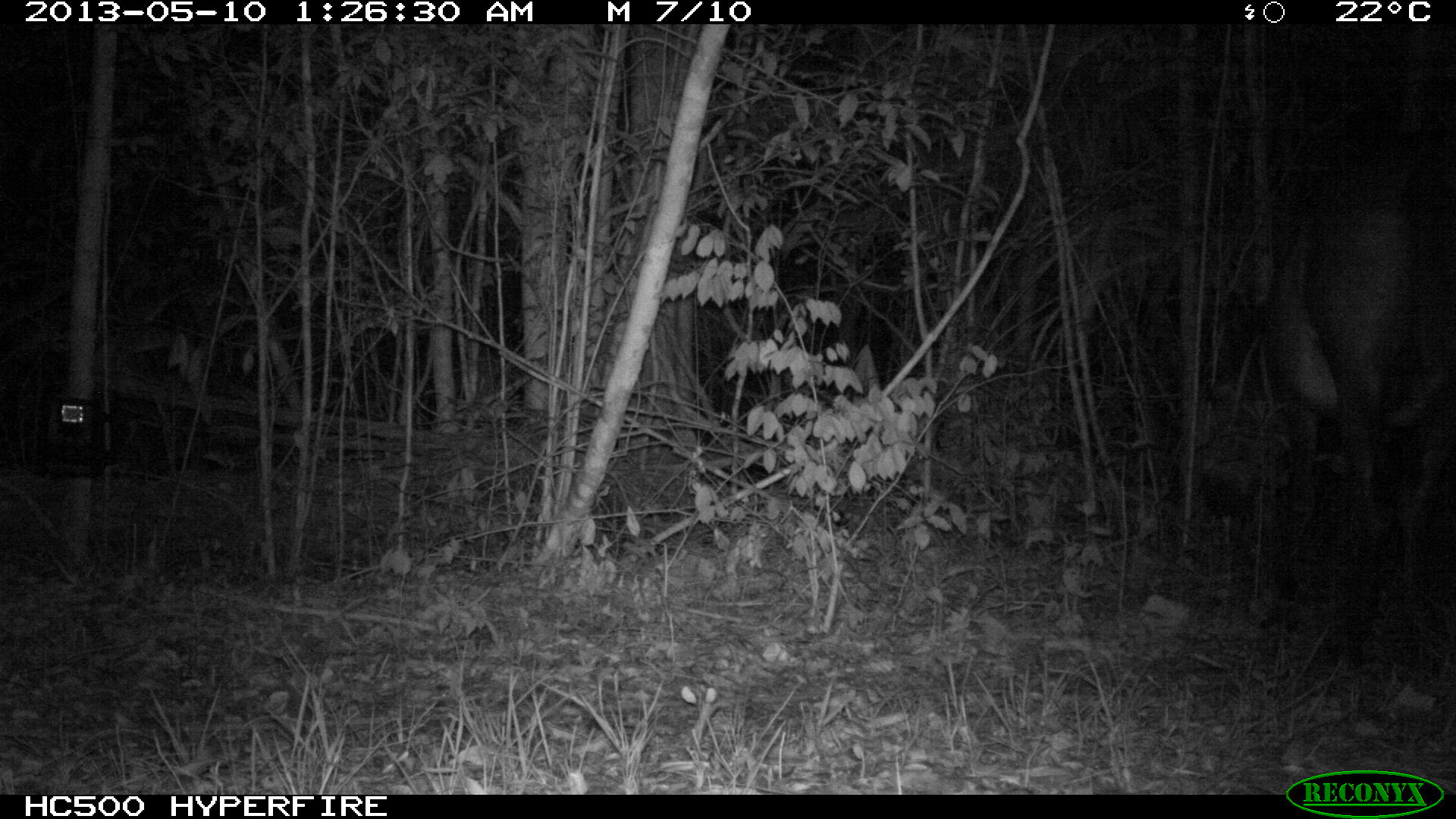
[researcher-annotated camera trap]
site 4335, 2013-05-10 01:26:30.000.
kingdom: Animalia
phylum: Chordata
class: Mammalia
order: Perissodactyla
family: Equidae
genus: Equus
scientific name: Equus ferus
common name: wild horse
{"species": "Equus ferus (wild horse)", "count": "1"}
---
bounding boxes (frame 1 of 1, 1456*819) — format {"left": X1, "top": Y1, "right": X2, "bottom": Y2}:
equus ferus: {"left": 1259, "top": 121, "right": 1456, "bottom": 624}